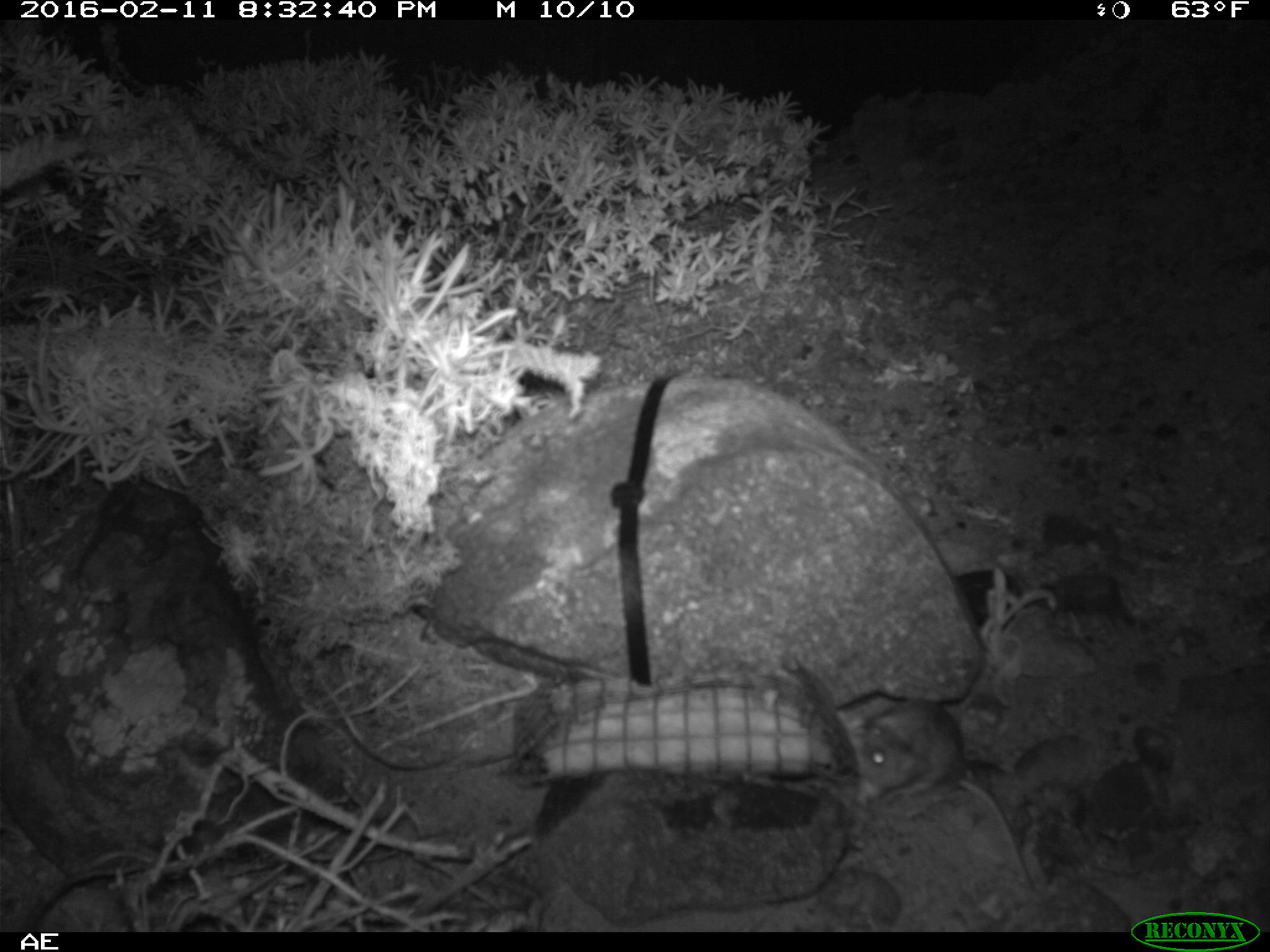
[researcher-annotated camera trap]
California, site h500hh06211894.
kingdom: Animalia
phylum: Chordata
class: Mammalia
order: Rodentia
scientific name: Rodentia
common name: rodent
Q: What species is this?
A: Rodent (Rodentia).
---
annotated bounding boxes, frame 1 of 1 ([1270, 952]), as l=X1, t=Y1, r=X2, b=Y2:
rodent: l=849, t=703, r=1032, b=886